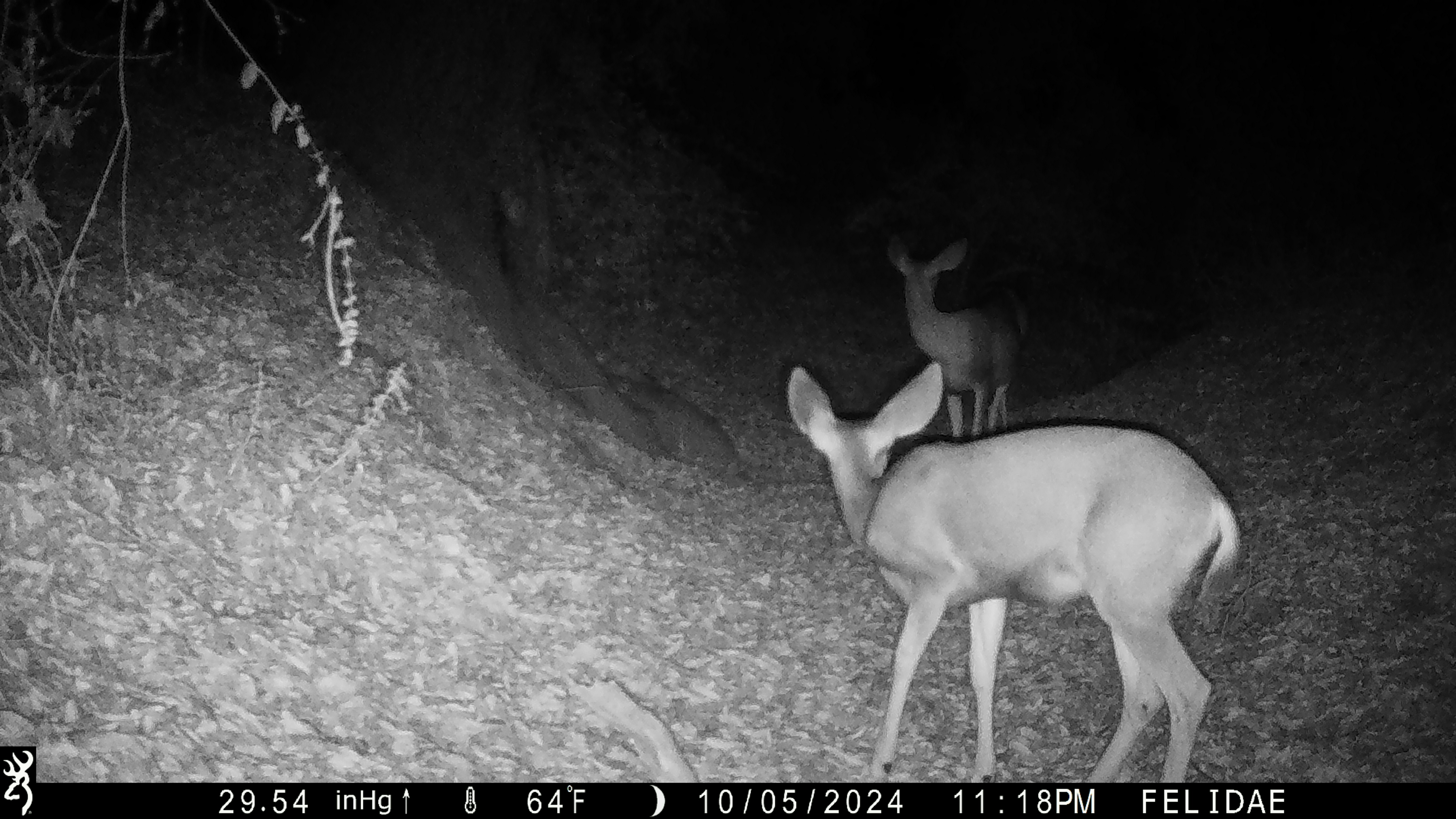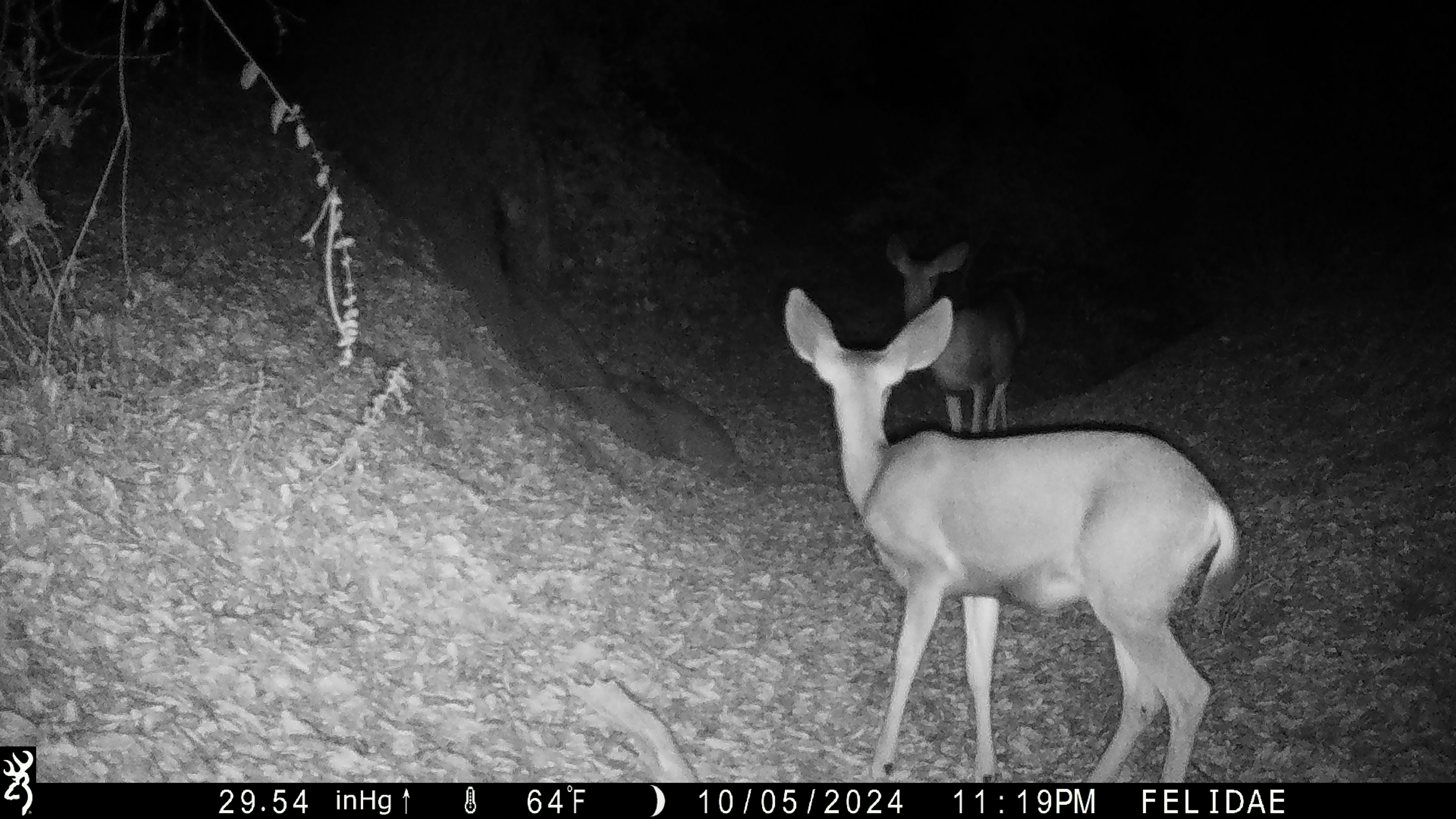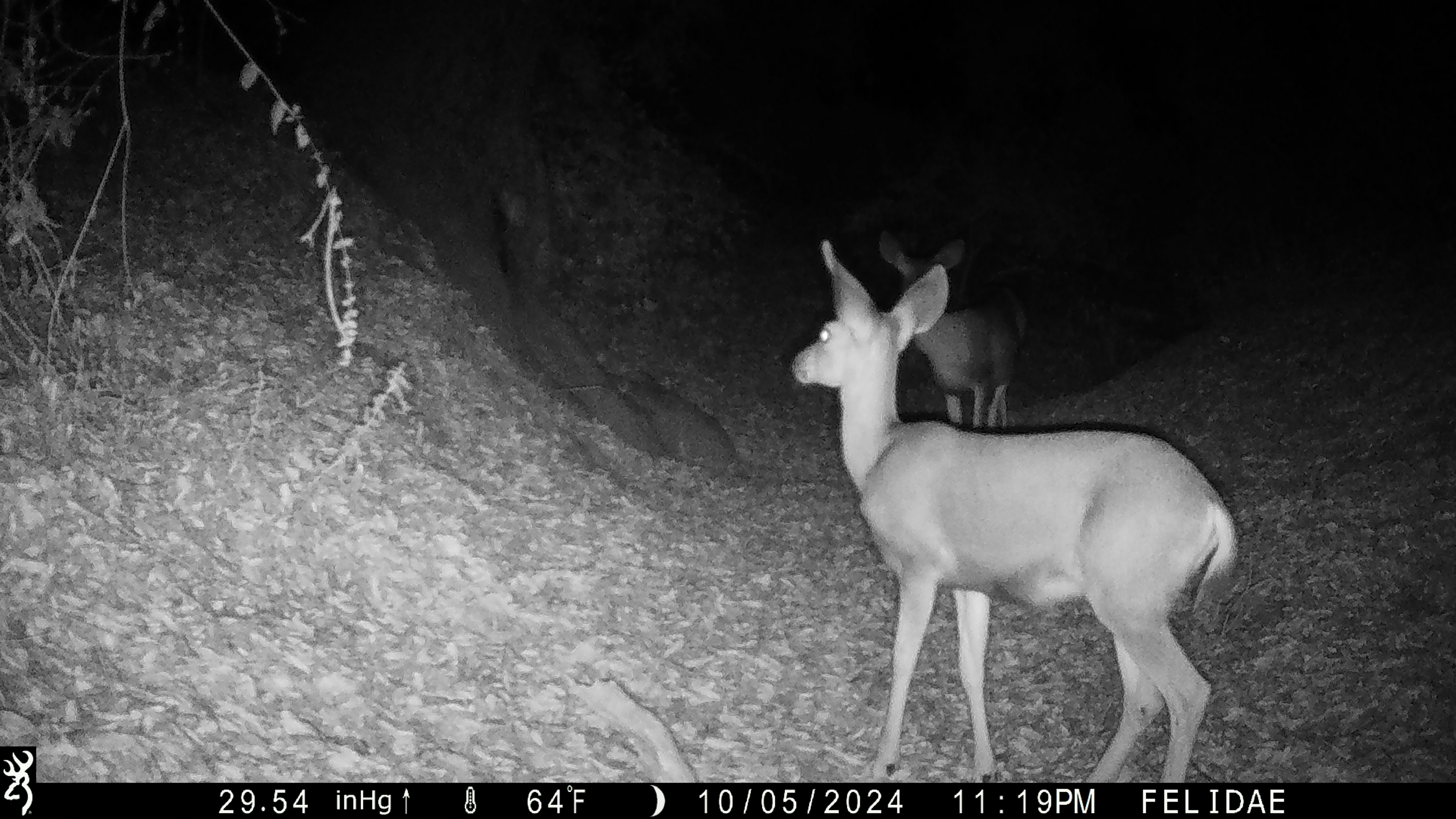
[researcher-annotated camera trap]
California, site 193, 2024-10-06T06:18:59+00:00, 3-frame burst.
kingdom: Animalia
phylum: Chordata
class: Mammalia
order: Artiodactyla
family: Cervidae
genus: Odocoileus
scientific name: Odocoileus hemionus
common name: mule deer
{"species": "mule deer (Odocoileus hemionus)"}